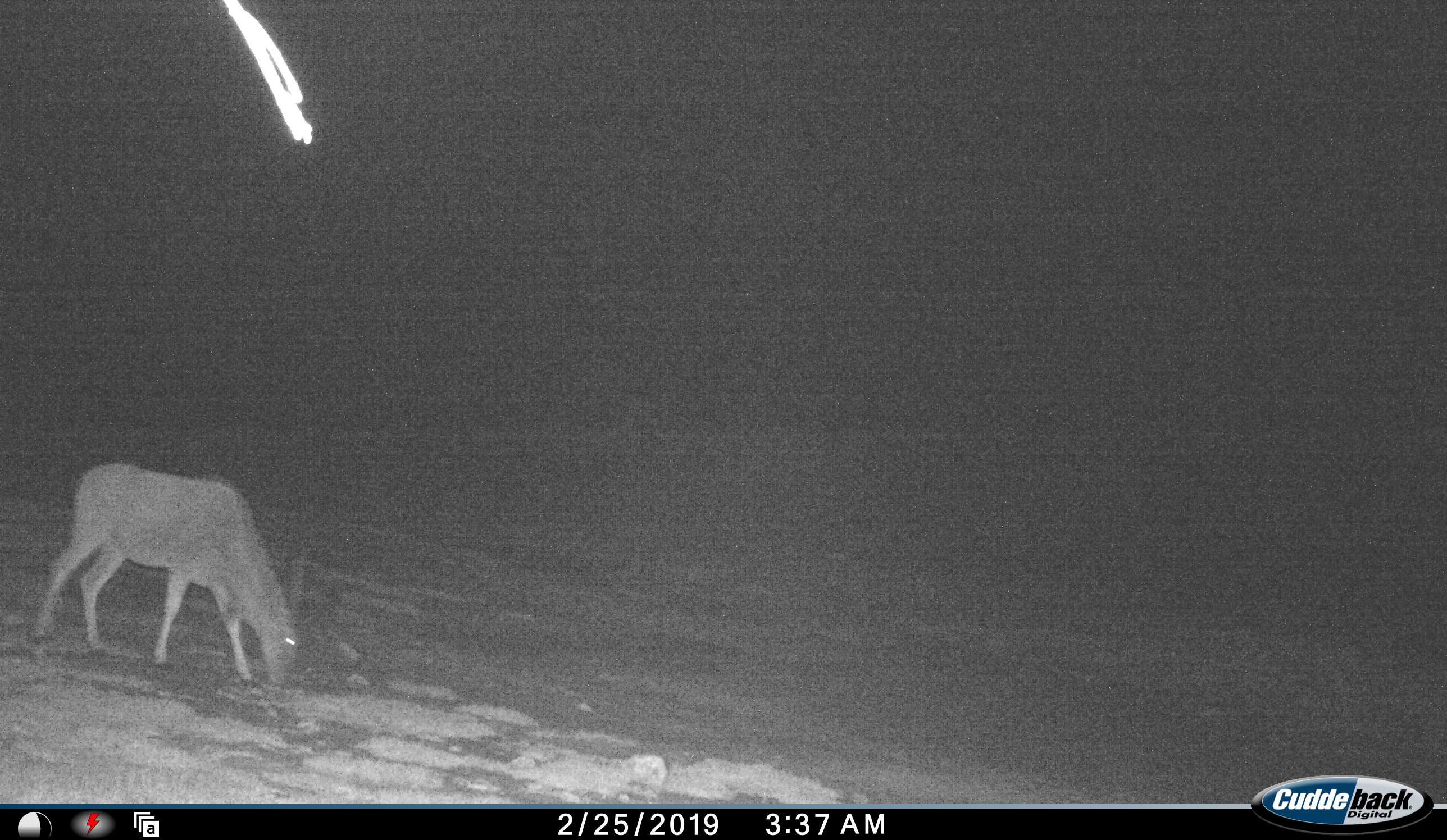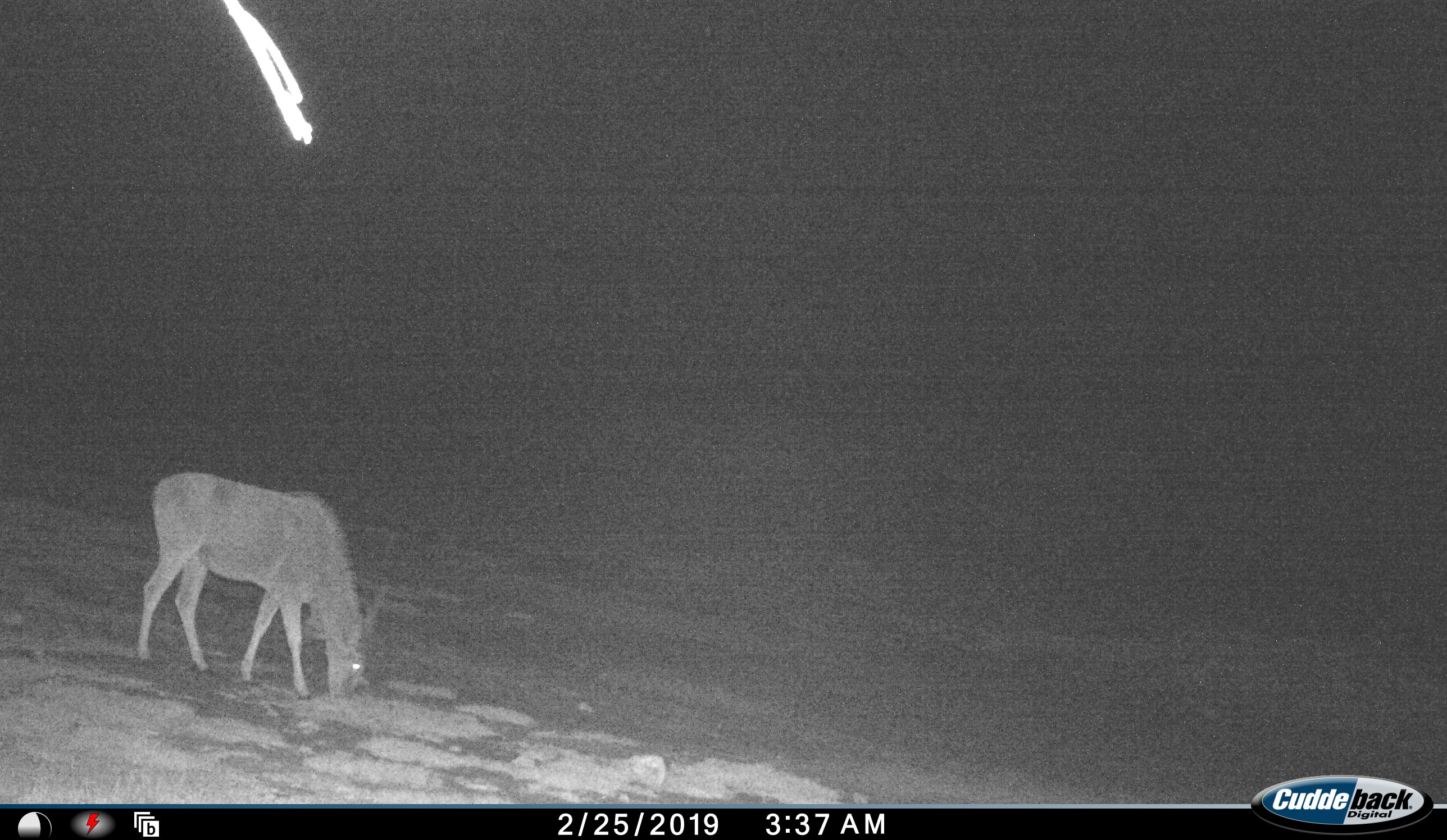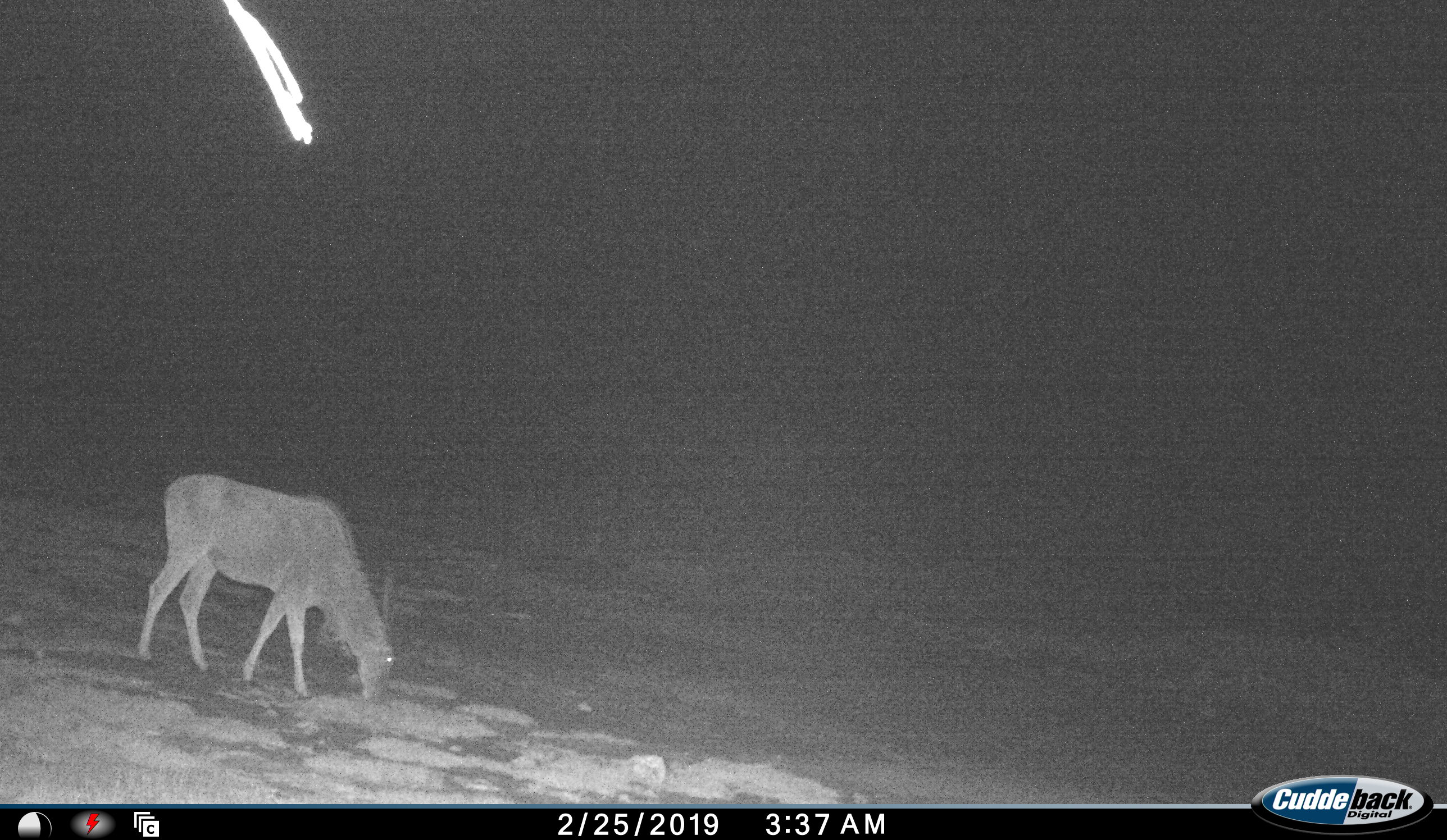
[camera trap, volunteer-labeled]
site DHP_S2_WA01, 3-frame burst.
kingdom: Animalia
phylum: Chordata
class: Mammalia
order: Artiodactyla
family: Bovidae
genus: Tragelaphus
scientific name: Tragelaphus oryx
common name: eland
Eland (Tragelaphus oryx), count 1. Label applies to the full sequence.